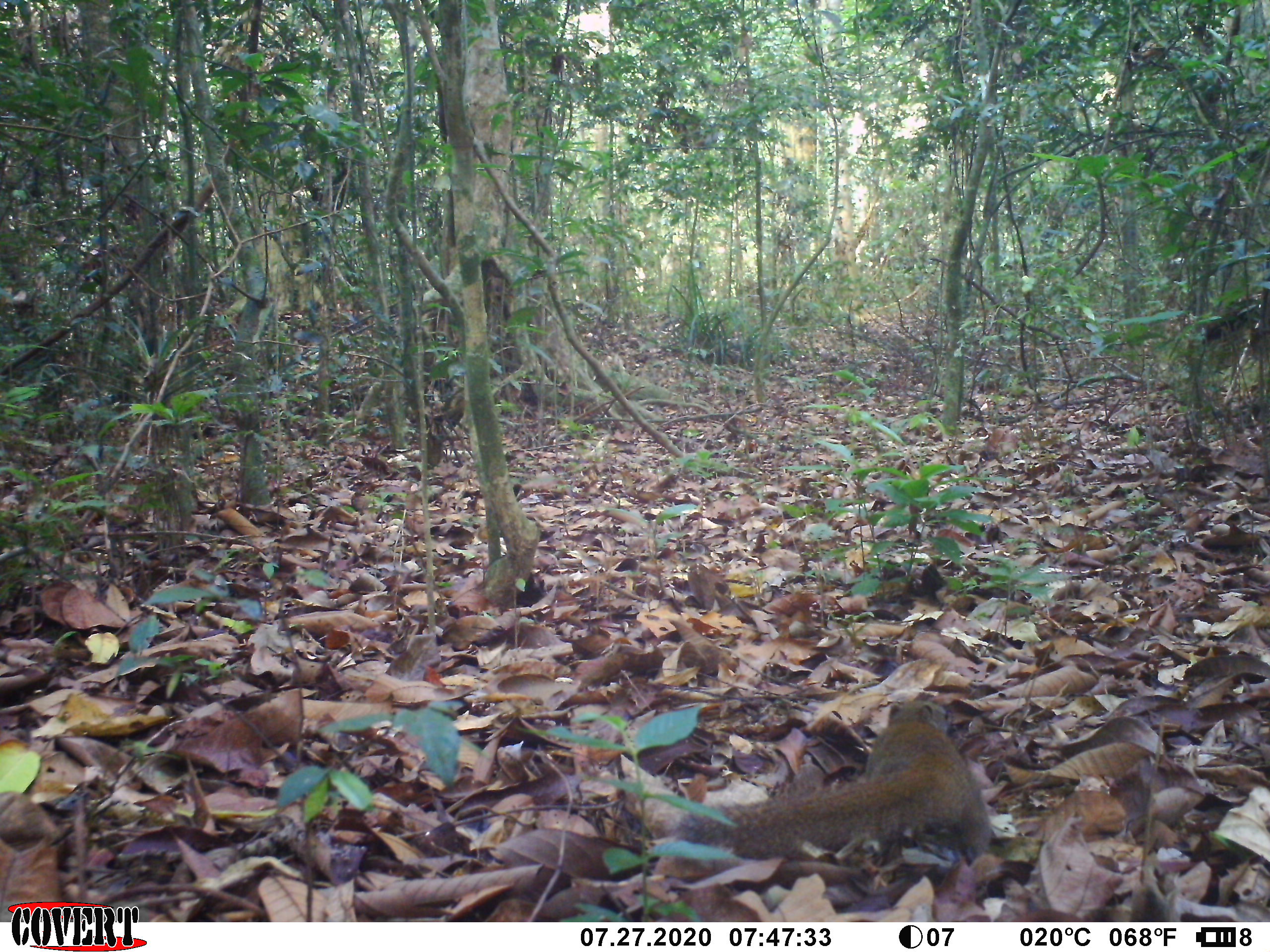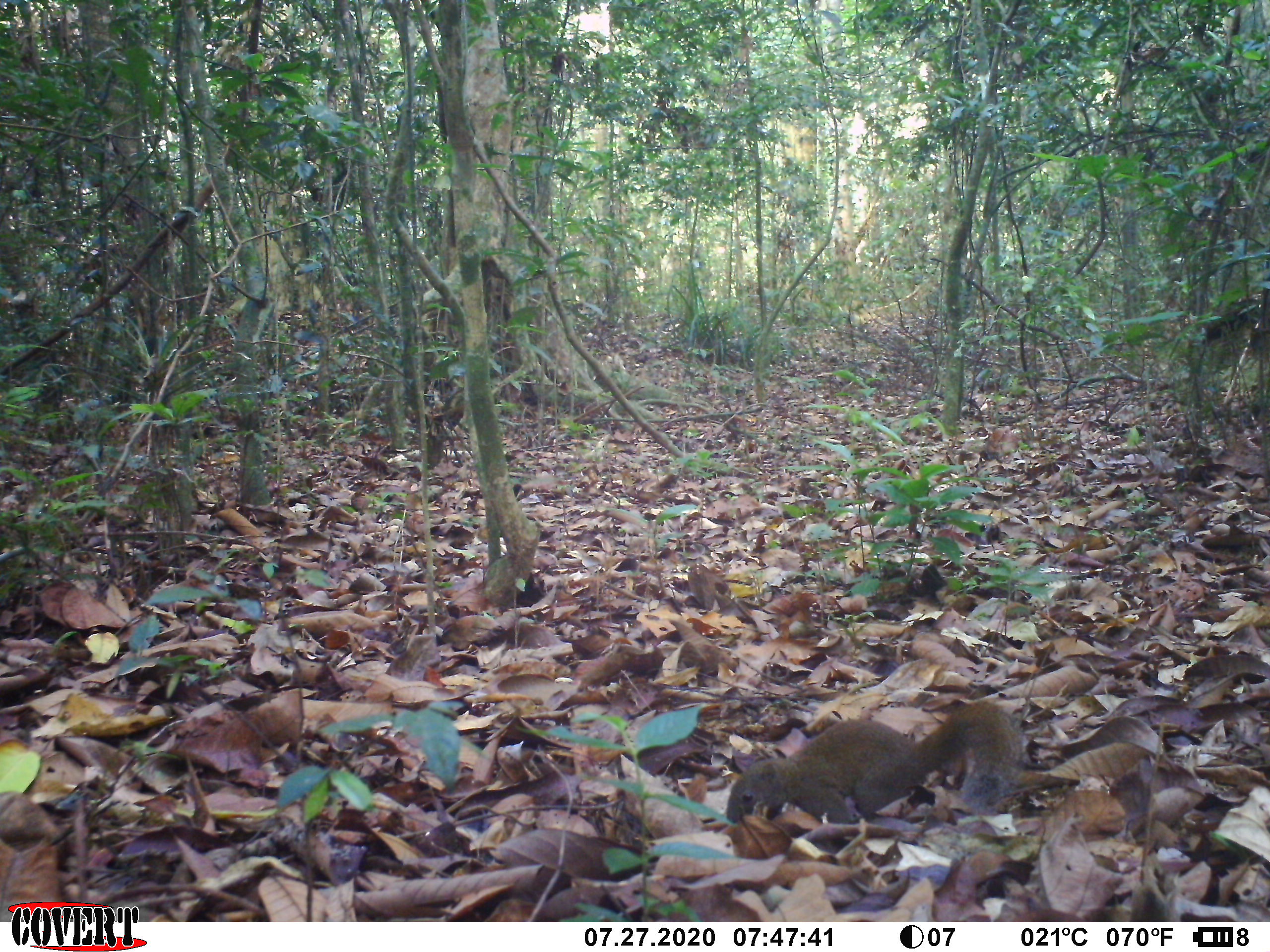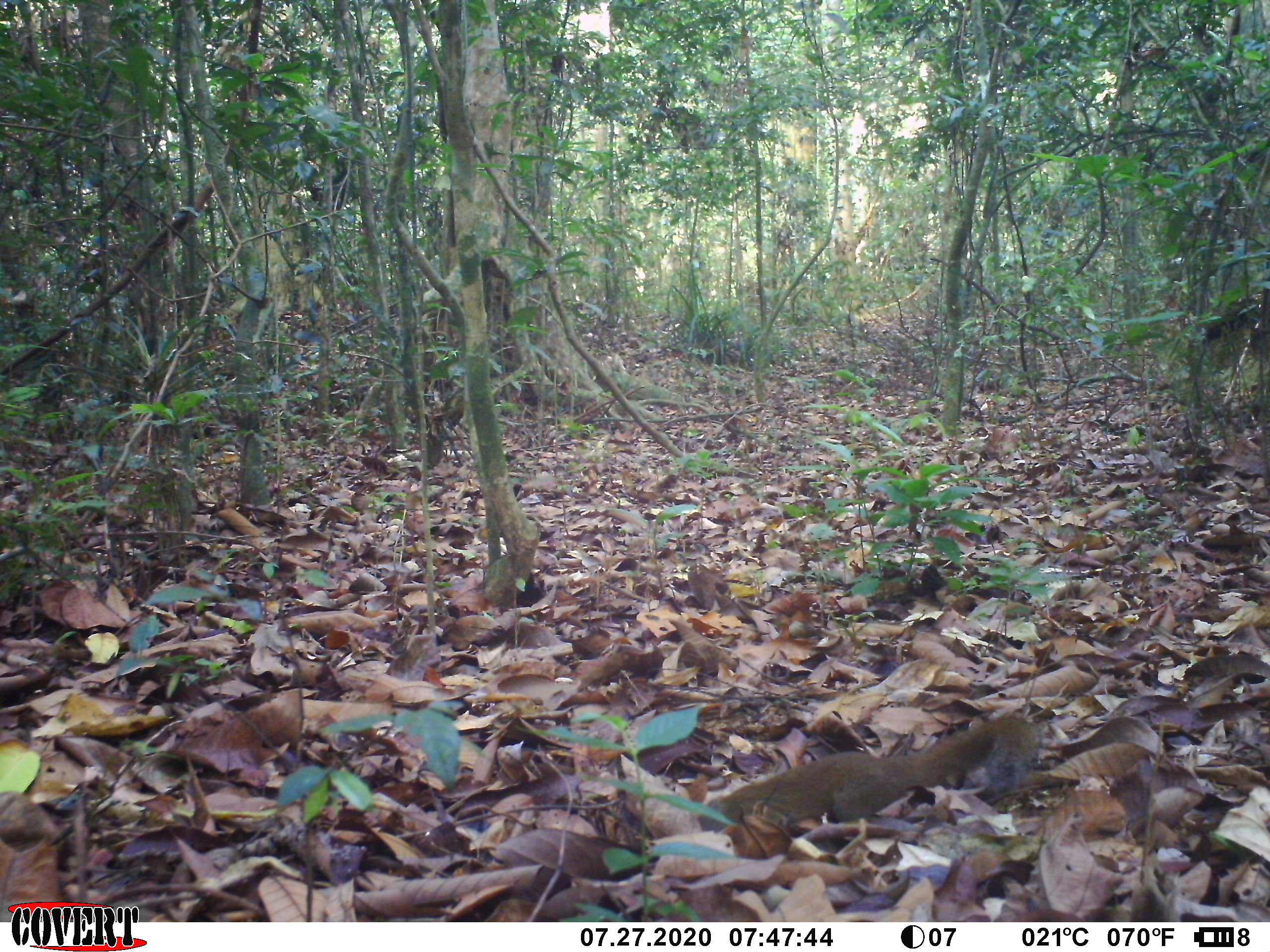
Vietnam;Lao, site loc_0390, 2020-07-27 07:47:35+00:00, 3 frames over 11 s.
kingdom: Animalia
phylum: Chordata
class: Mammalia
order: Rodentia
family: Sciuridae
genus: Callosciurus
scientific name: Callosciurus erythraeus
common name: pallas's squirrel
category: pallass squirrel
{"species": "pallass squirrel (pallas's squirrel) (Callosciurus erythraeus)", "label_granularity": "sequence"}